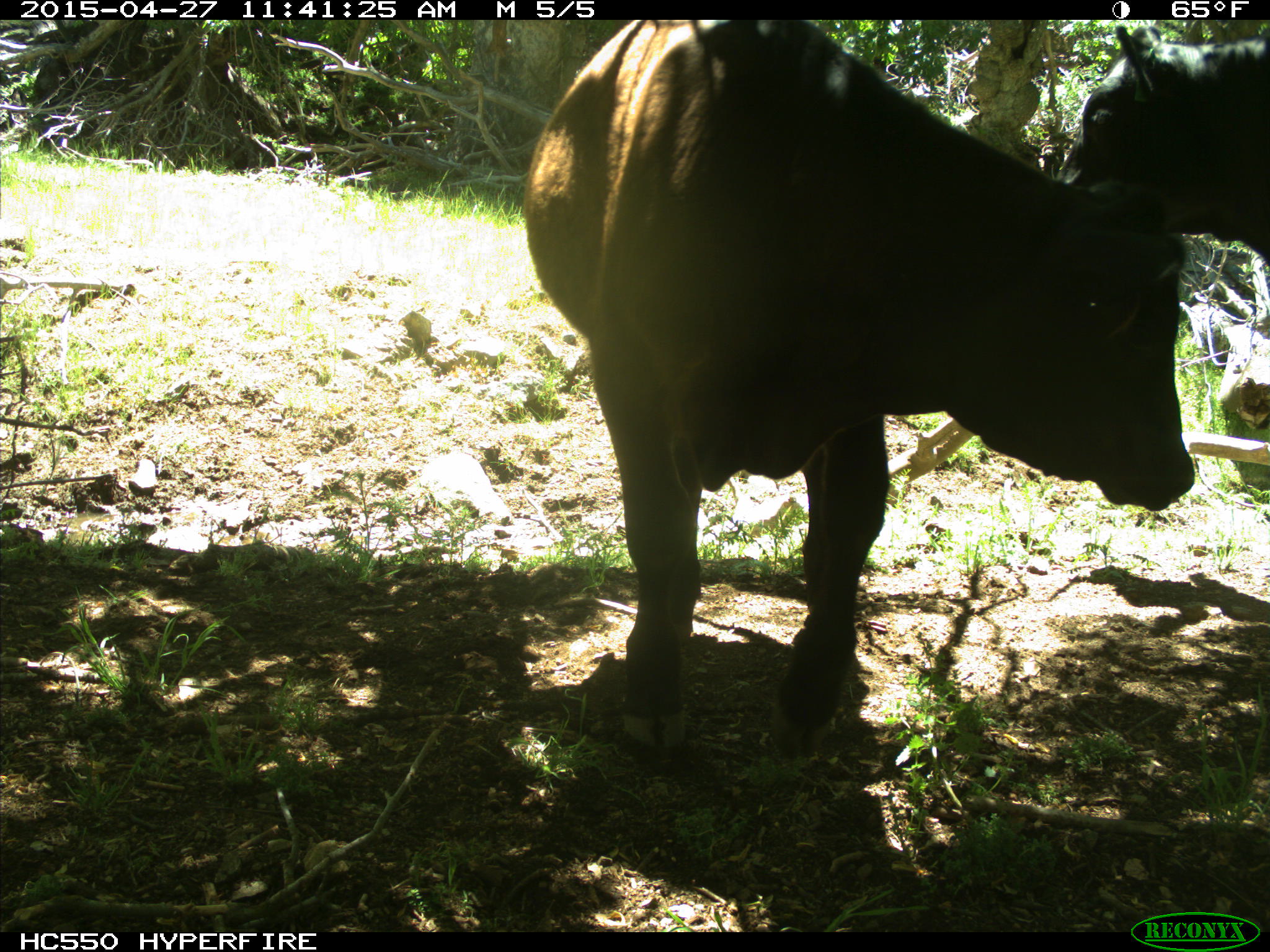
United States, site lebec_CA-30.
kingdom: Animalia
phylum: Chordata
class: Mammalia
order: Artiodactyla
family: Bovidae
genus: Bos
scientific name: Bos taurus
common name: domestic cow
Bos taurus (domestic cow).